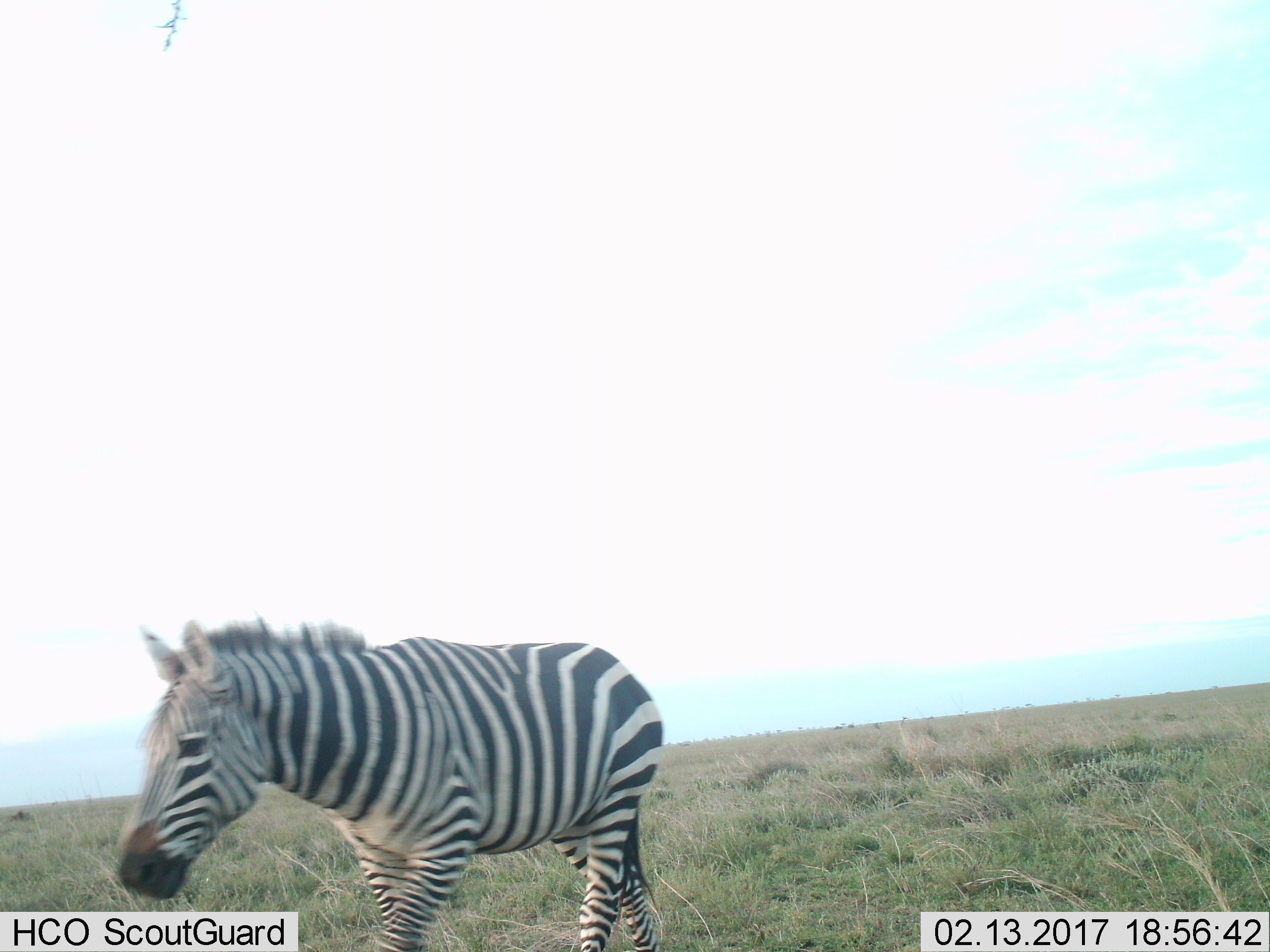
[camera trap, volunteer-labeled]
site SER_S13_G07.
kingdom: Animalia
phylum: Chordata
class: Mammalia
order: Perissodactyla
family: Equidae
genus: Equus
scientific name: Equus quagga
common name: plains zebra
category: zebraplains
Zebraplains (plains zebra) (Equus quagga), count 1. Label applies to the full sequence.